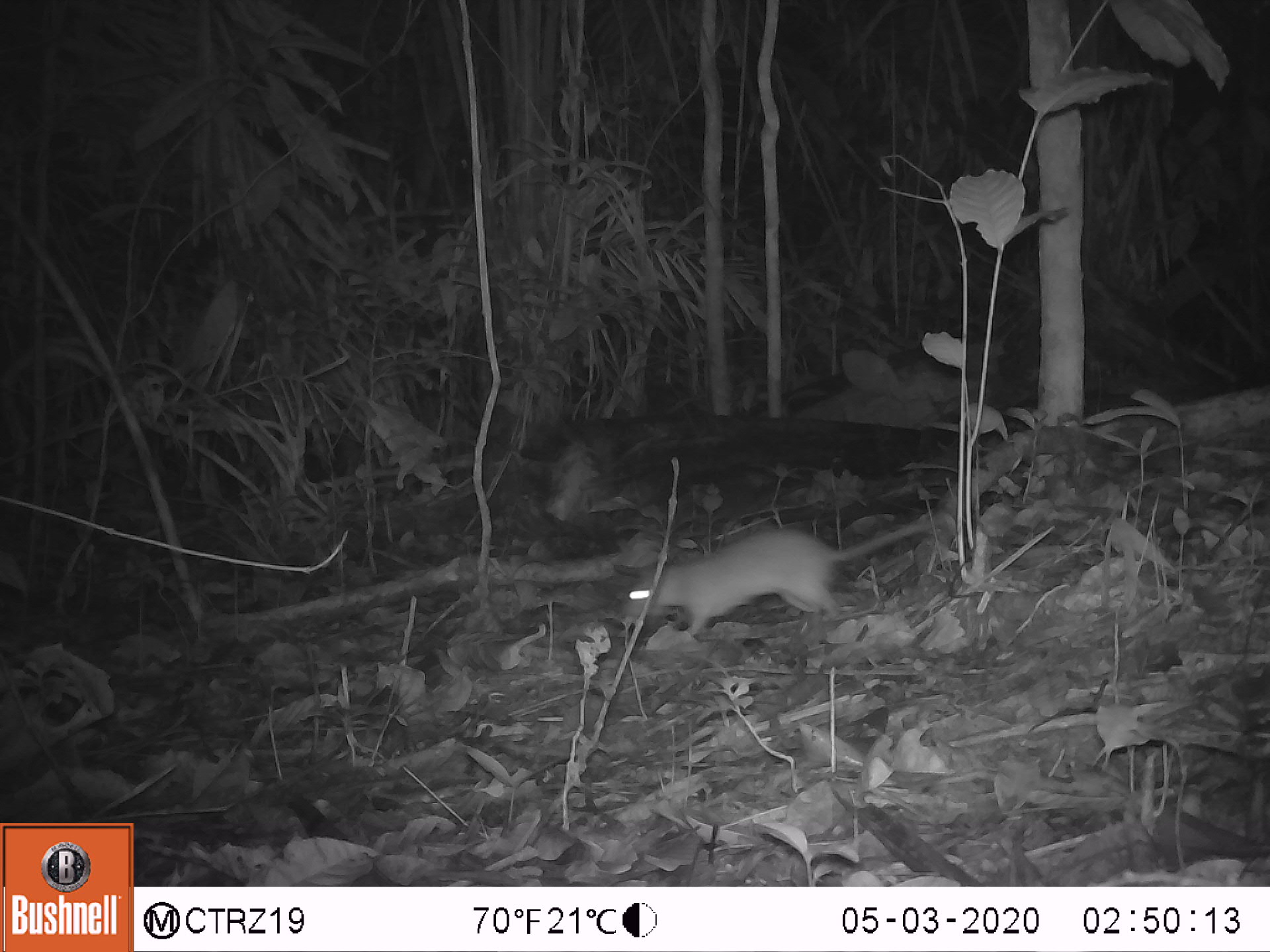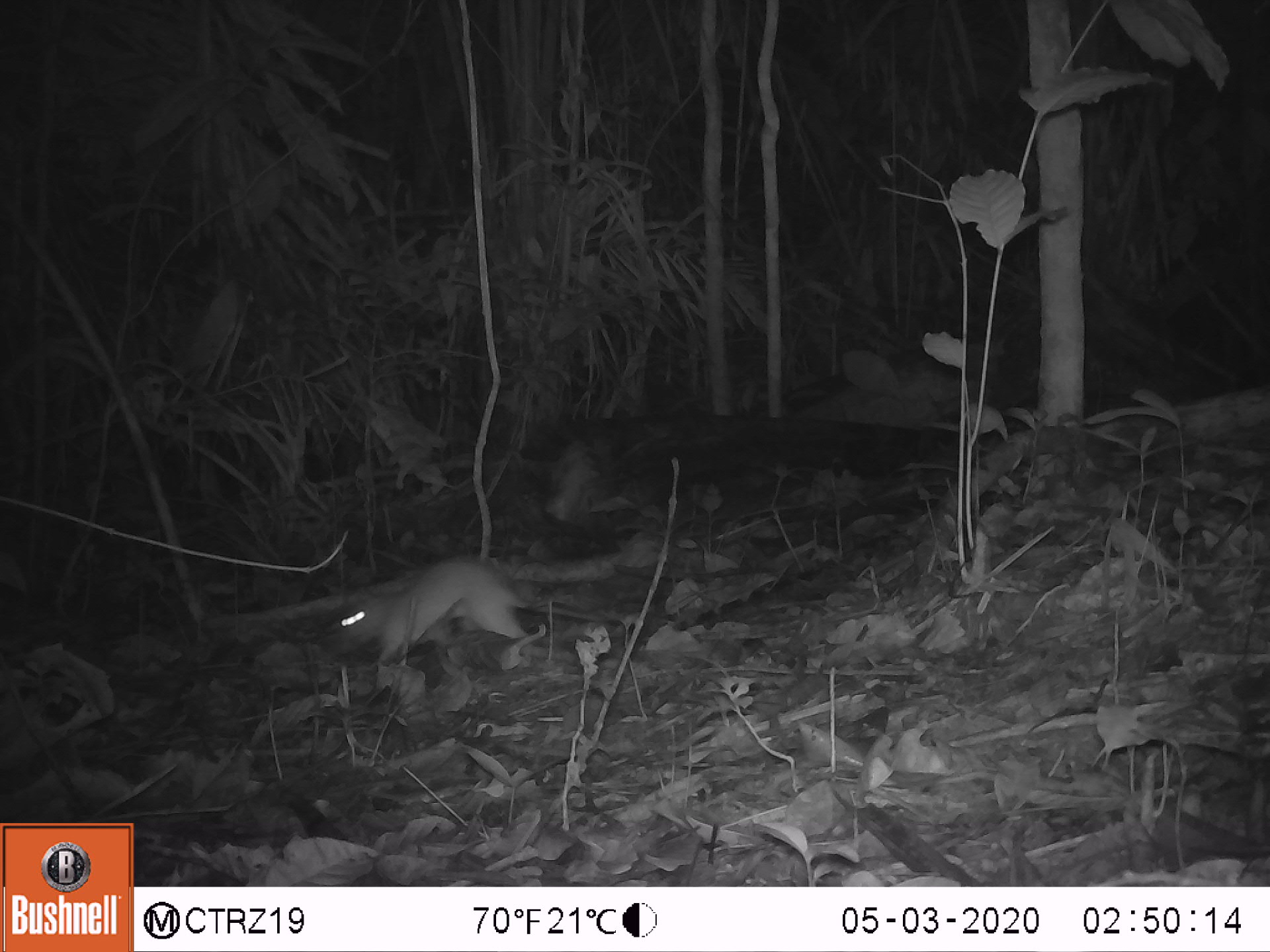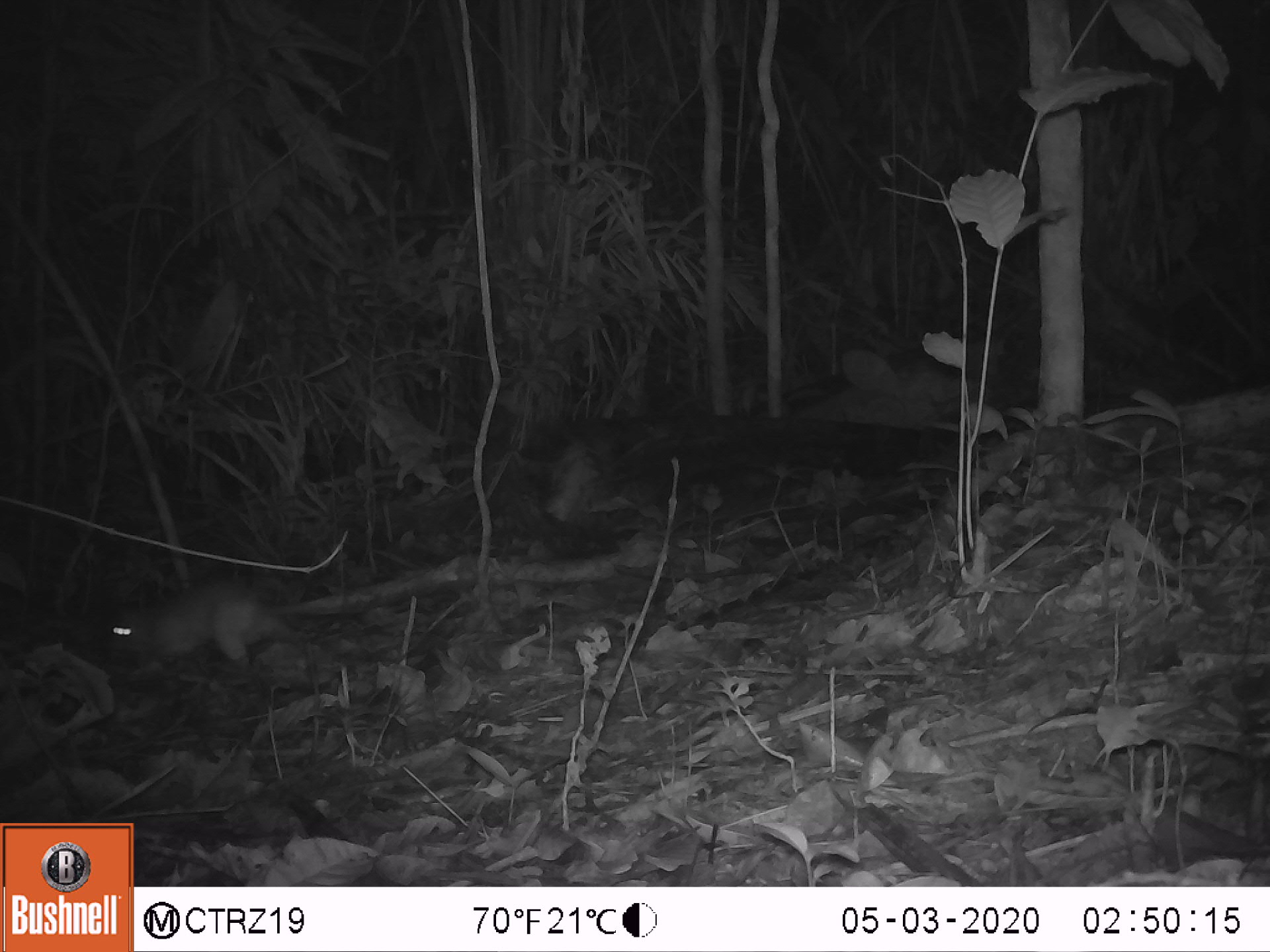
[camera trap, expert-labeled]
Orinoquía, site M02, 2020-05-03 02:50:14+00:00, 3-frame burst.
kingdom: Animalia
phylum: Chordata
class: Mammalia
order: Rodentia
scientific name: Rodentia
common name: rodent